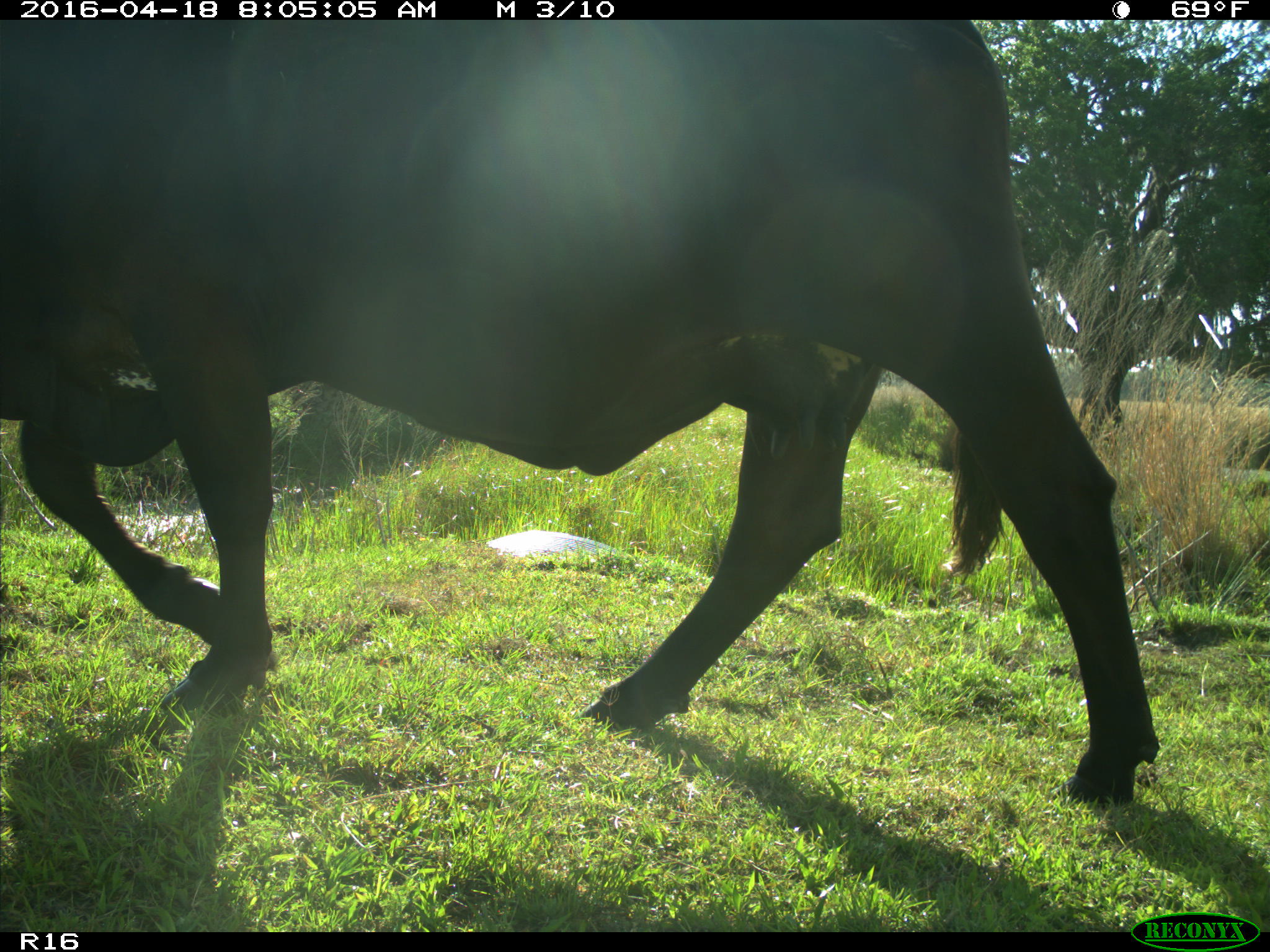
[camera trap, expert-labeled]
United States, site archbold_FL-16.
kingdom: Animalia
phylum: Chordata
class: Mammalia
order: Artiodactyla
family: Bovidae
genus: Bos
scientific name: Bos taurus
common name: domestic cow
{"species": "Bos taurus (domestic cow)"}